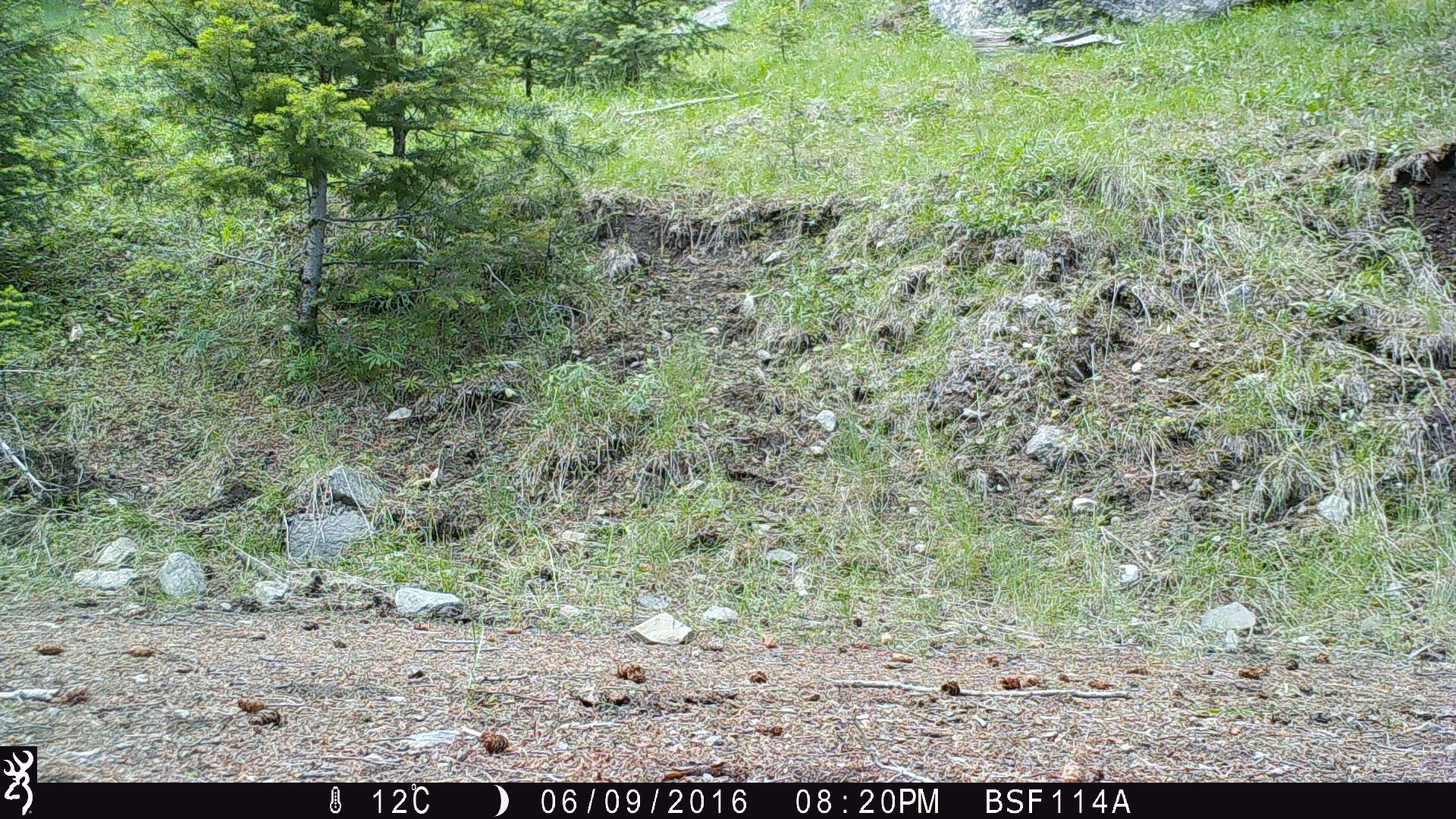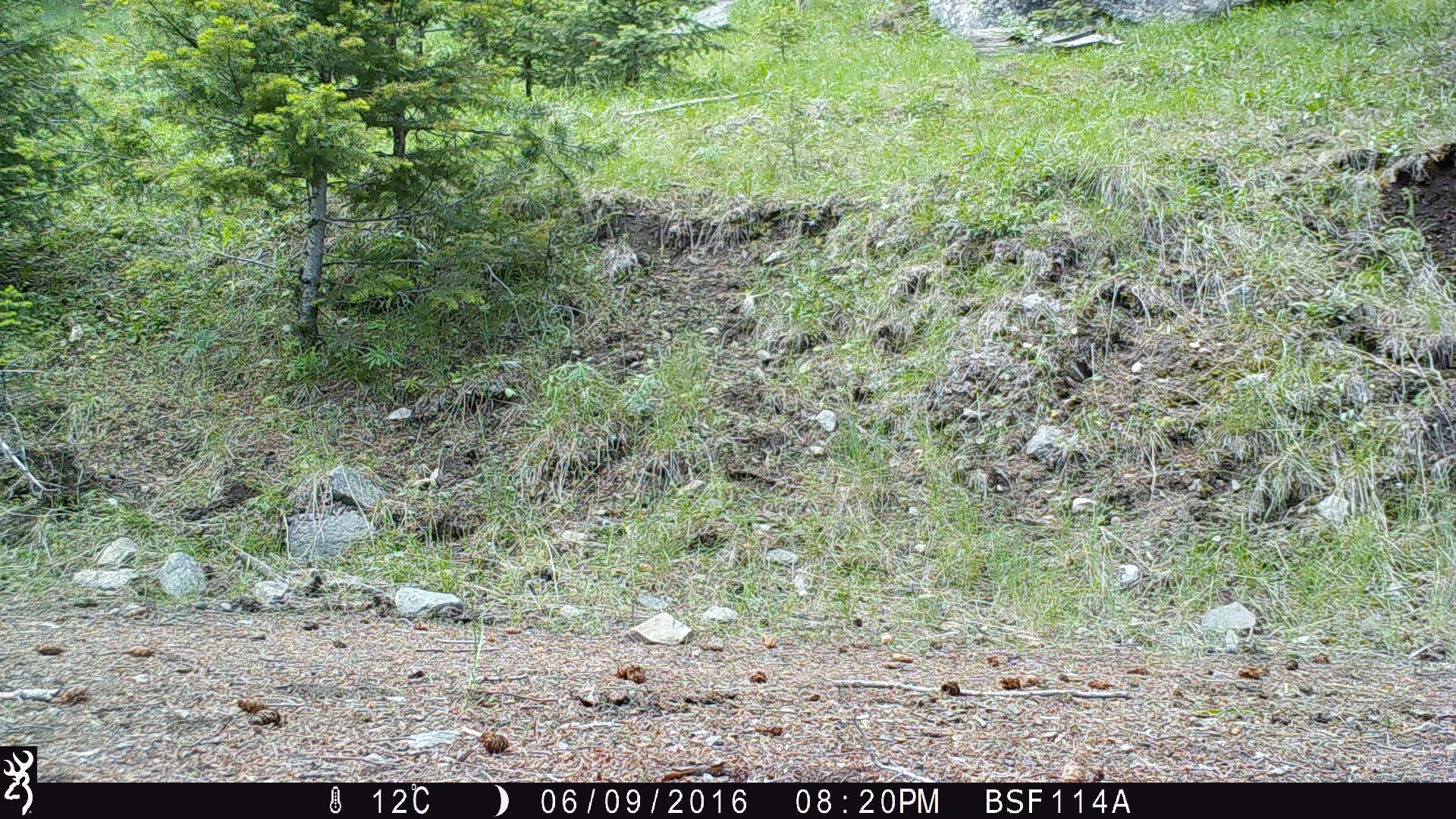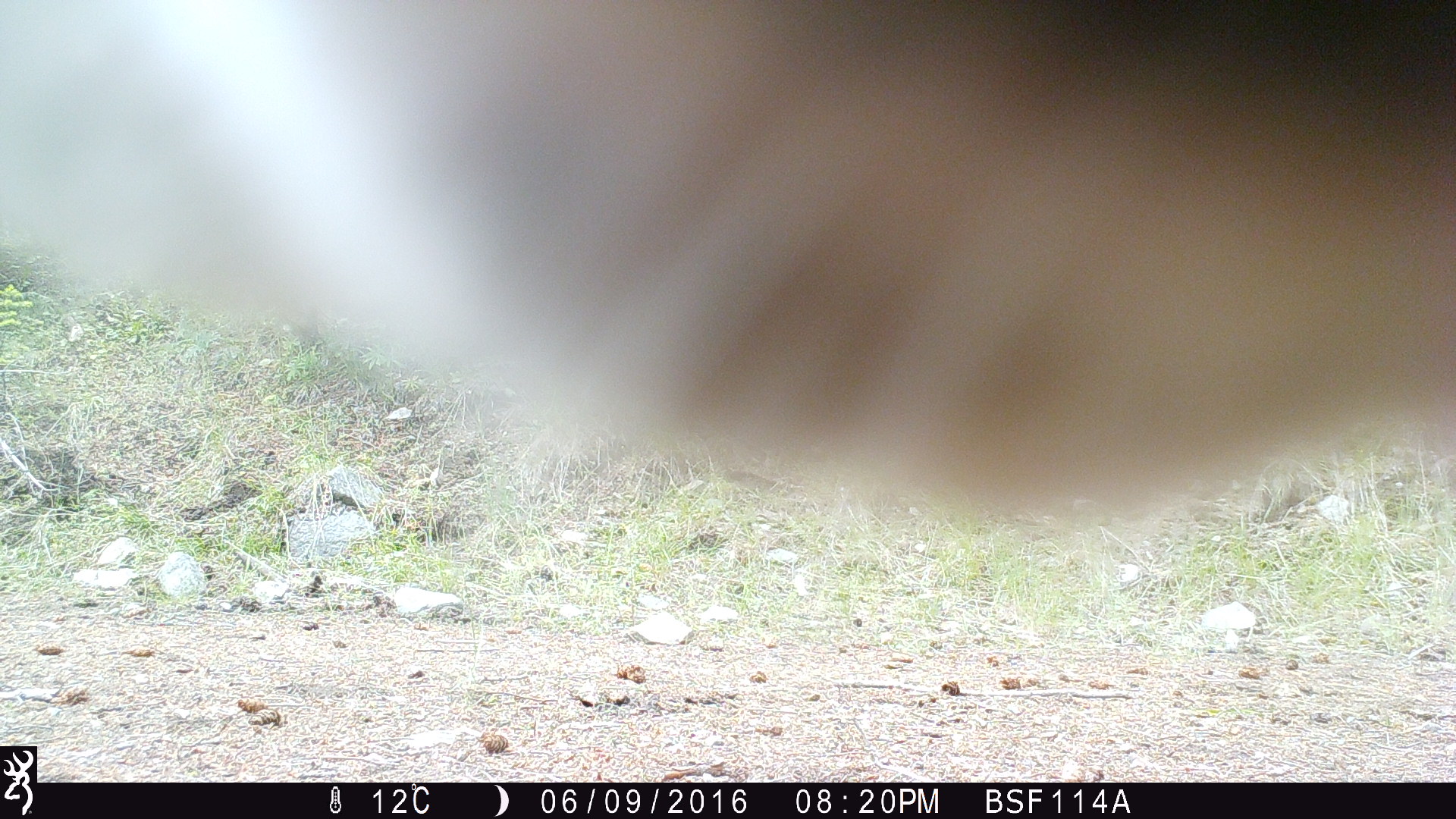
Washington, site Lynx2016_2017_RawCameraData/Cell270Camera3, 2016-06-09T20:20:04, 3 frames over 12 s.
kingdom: Animalia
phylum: Chordata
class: Mammalia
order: Artiodactyla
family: Bovidae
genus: Bos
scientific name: Bos taurus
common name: domestic cattle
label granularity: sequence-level